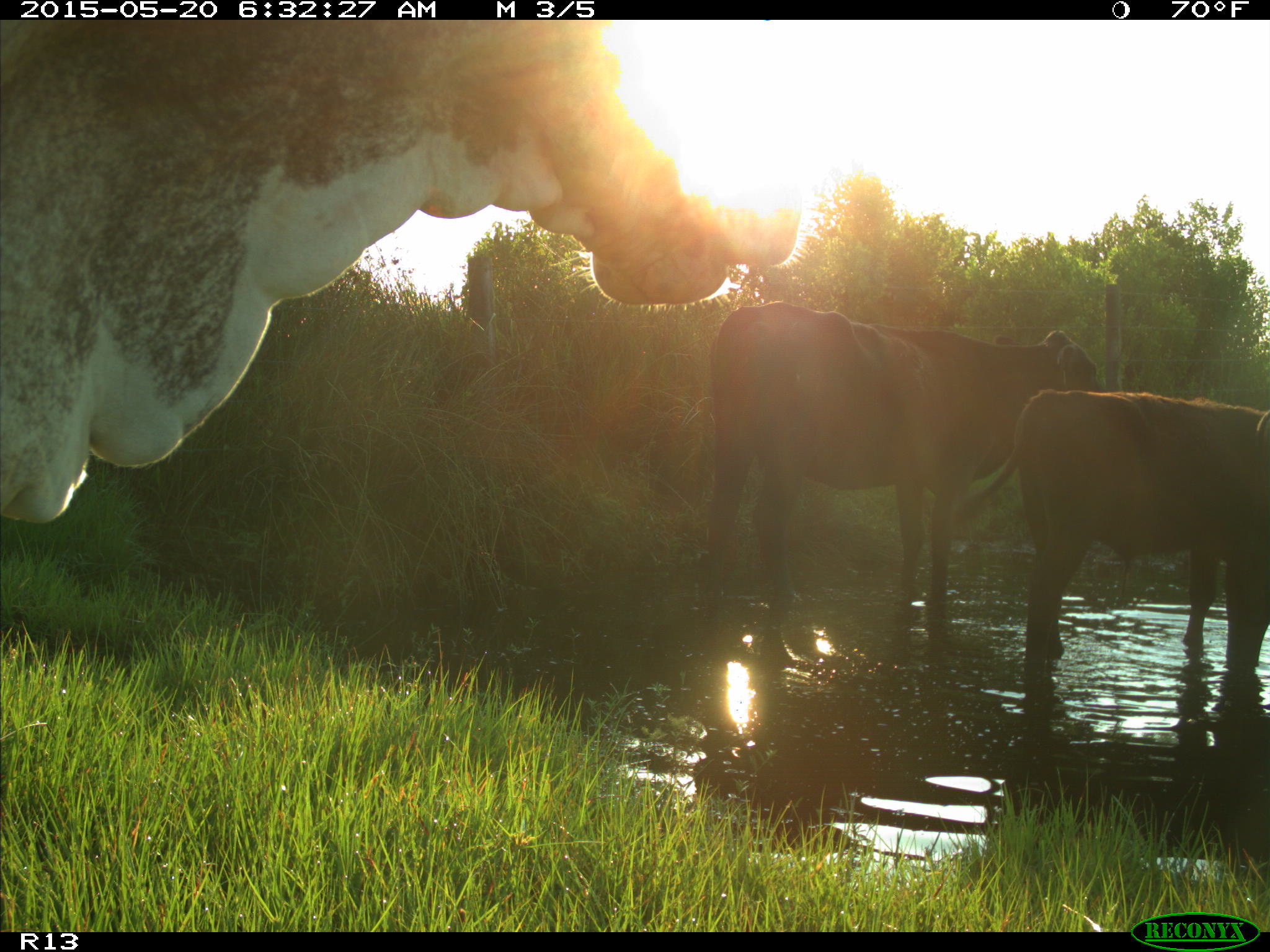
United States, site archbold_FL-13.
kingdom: Animalia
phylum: Chordata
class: Mammalia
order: Artiodactyla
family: Bovidae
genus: Bos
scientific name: Bos taurus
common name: domestic cow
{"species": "Bos taurus (domestic cow)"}